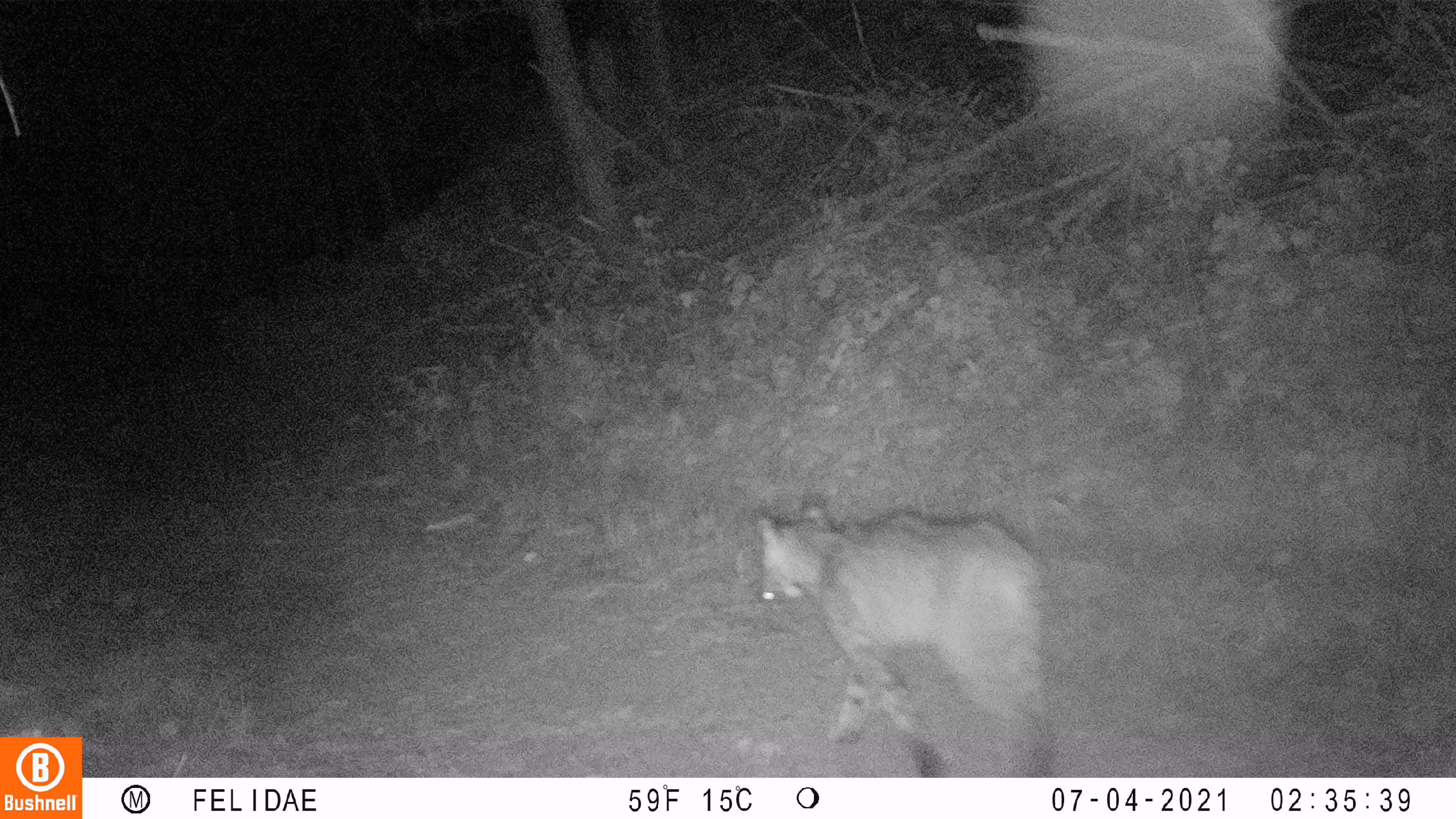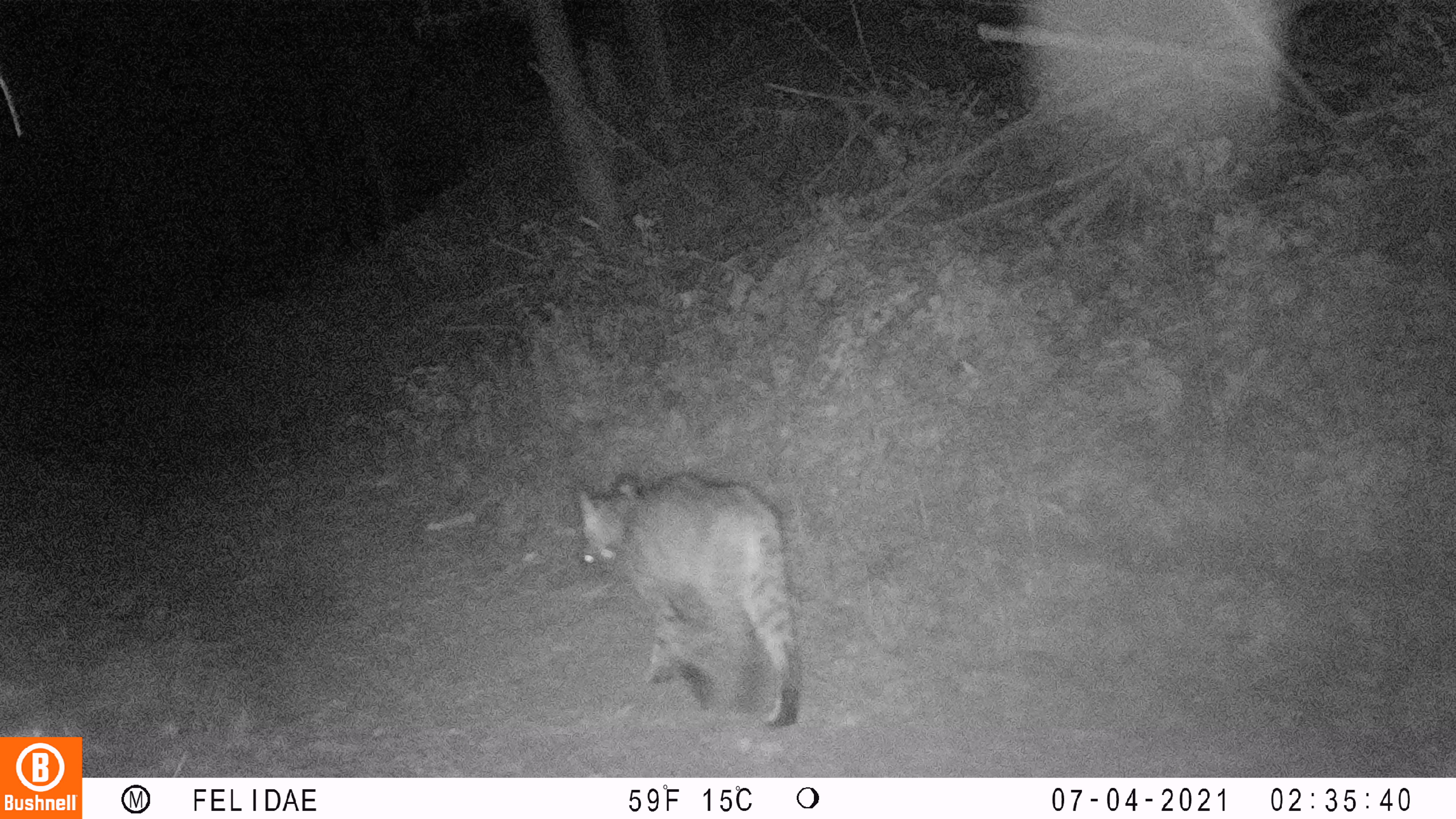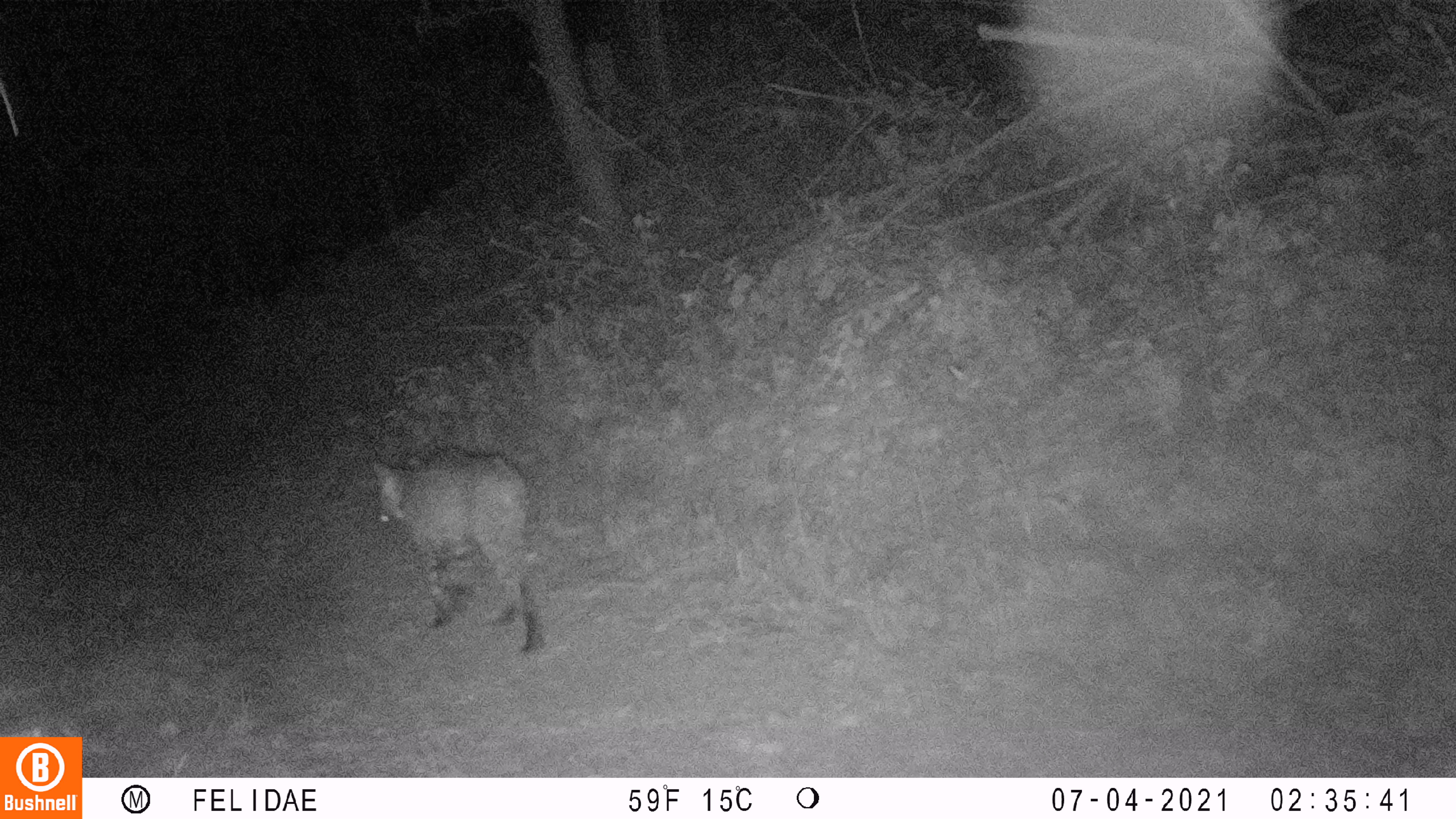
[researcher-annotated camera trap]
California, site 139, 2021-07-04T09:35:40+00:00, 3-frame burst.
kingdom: Animalia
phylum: Chordata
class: Mammalia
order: Carnivora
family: Felidae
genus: Lynx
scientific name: Lynx rufus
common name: bobcat